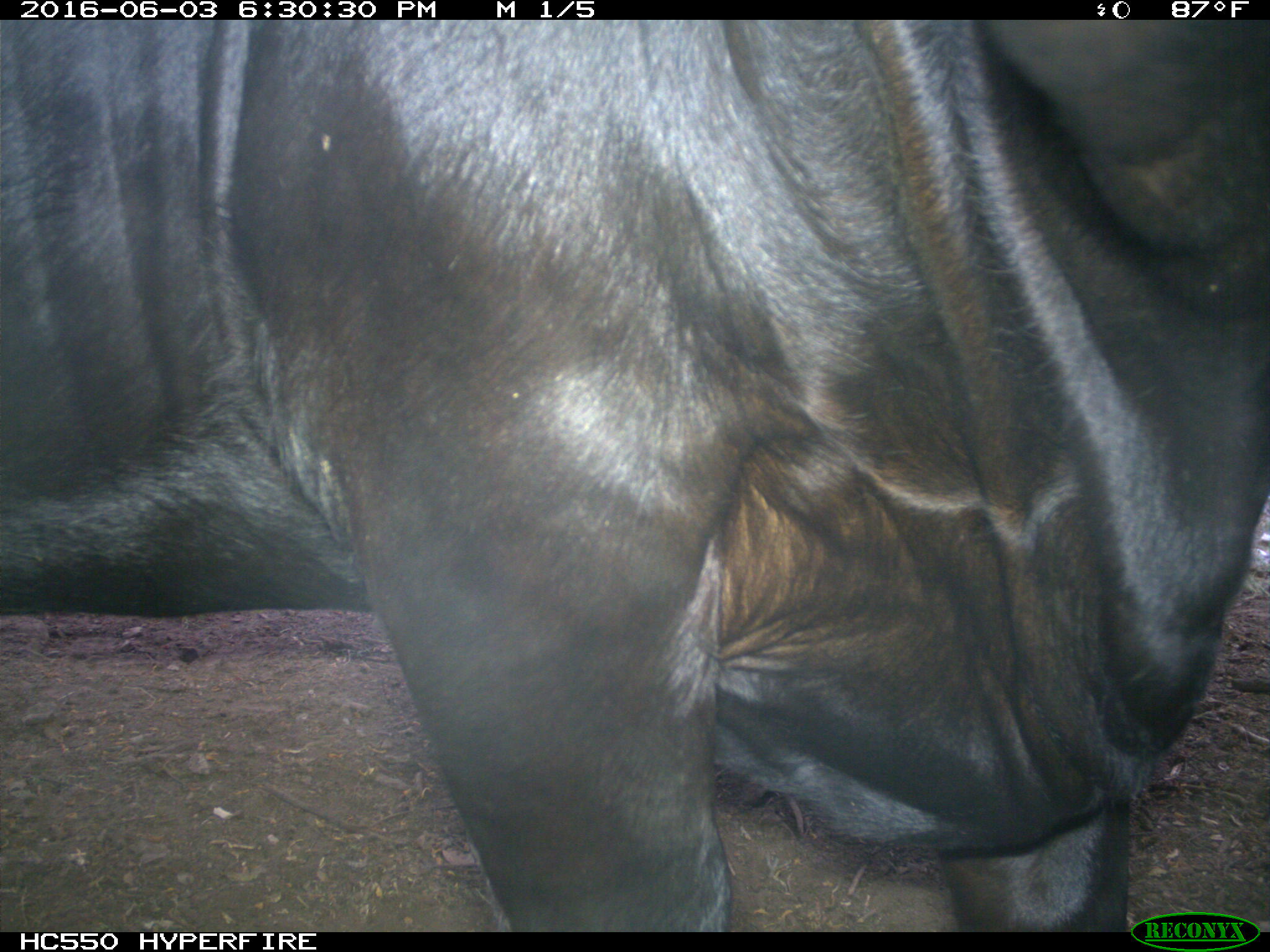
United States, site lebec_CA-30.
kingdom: Animalia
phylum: Chordata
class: Mammalia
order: Artiodactyla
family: Bovidae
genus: Bos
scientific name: Bos taurus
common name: domestic cow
Bos taurus (domestic cow).